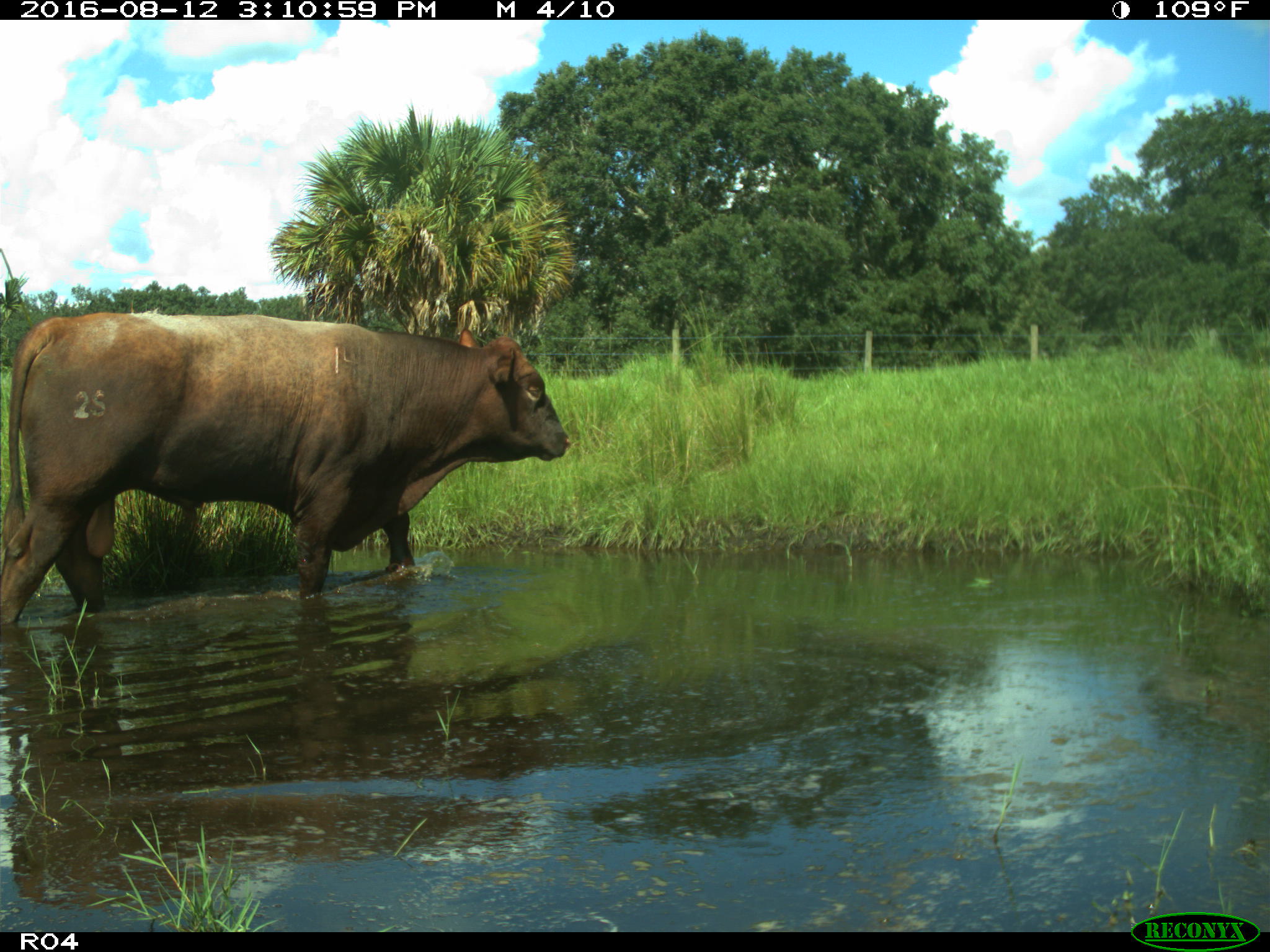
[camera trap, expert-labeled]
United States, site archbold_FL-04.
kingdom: Animalia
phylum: Chordata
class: Mammalia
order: Artiodactyla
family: Bovidae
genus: Bos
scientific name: Bos taurus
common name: domestic cow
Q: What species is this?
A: Bos taurus (domestic cow).